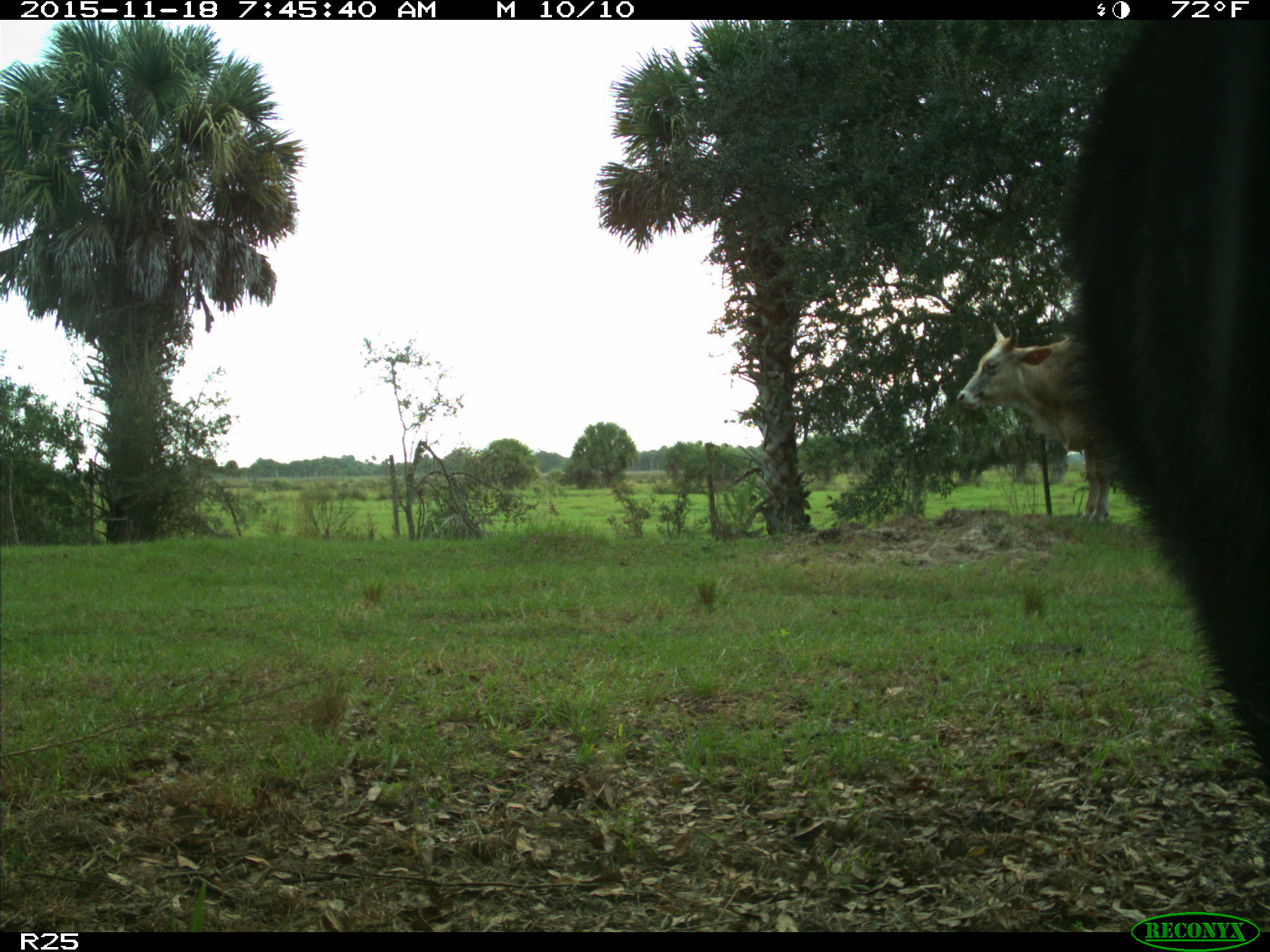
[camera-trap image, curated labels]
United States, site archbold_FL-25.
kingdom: Animalia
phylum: Chordata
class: Mammalia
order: Artiodactyla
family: Bovidae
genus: Bos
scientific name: Bos taurus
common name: domestic cow